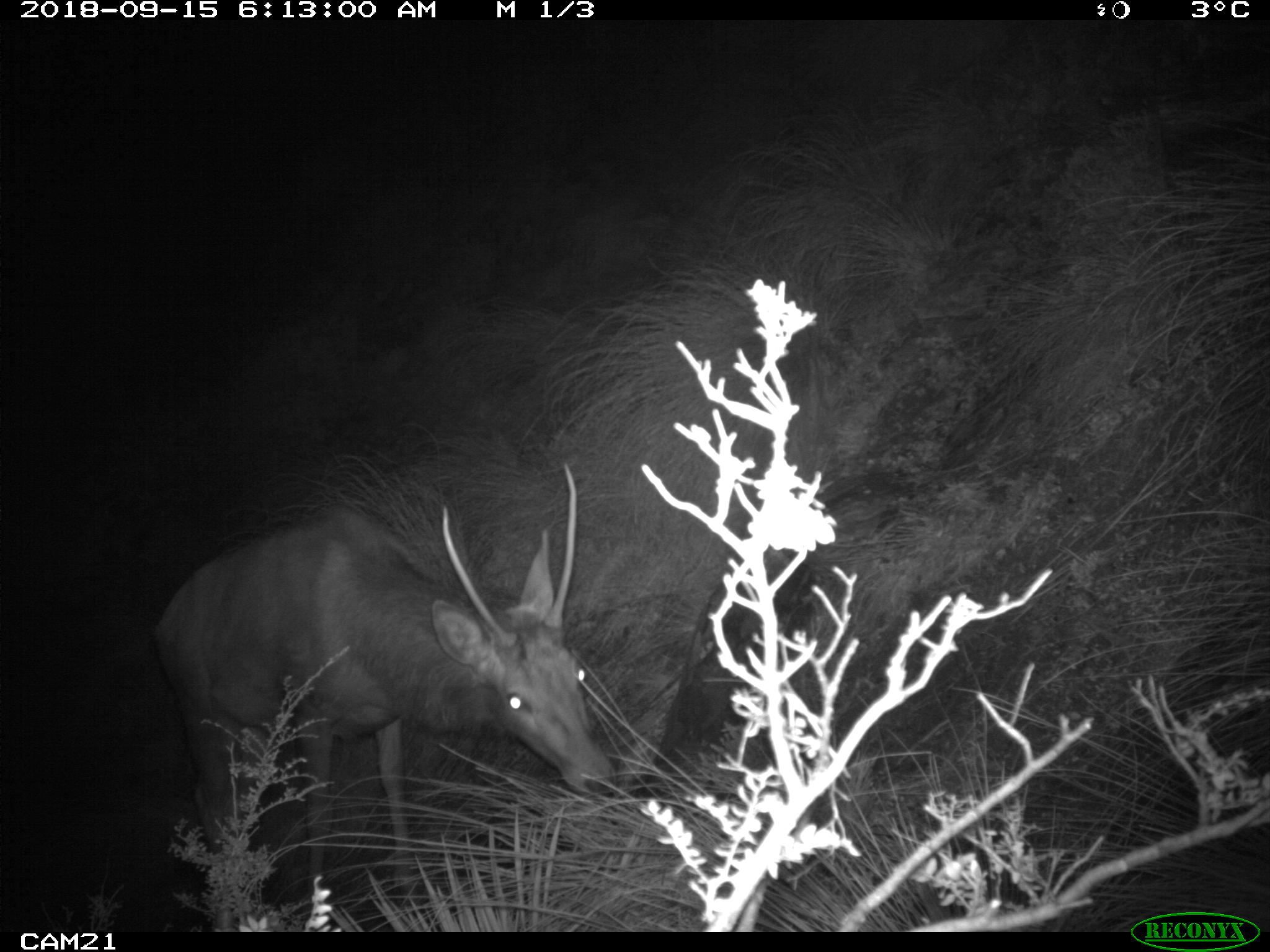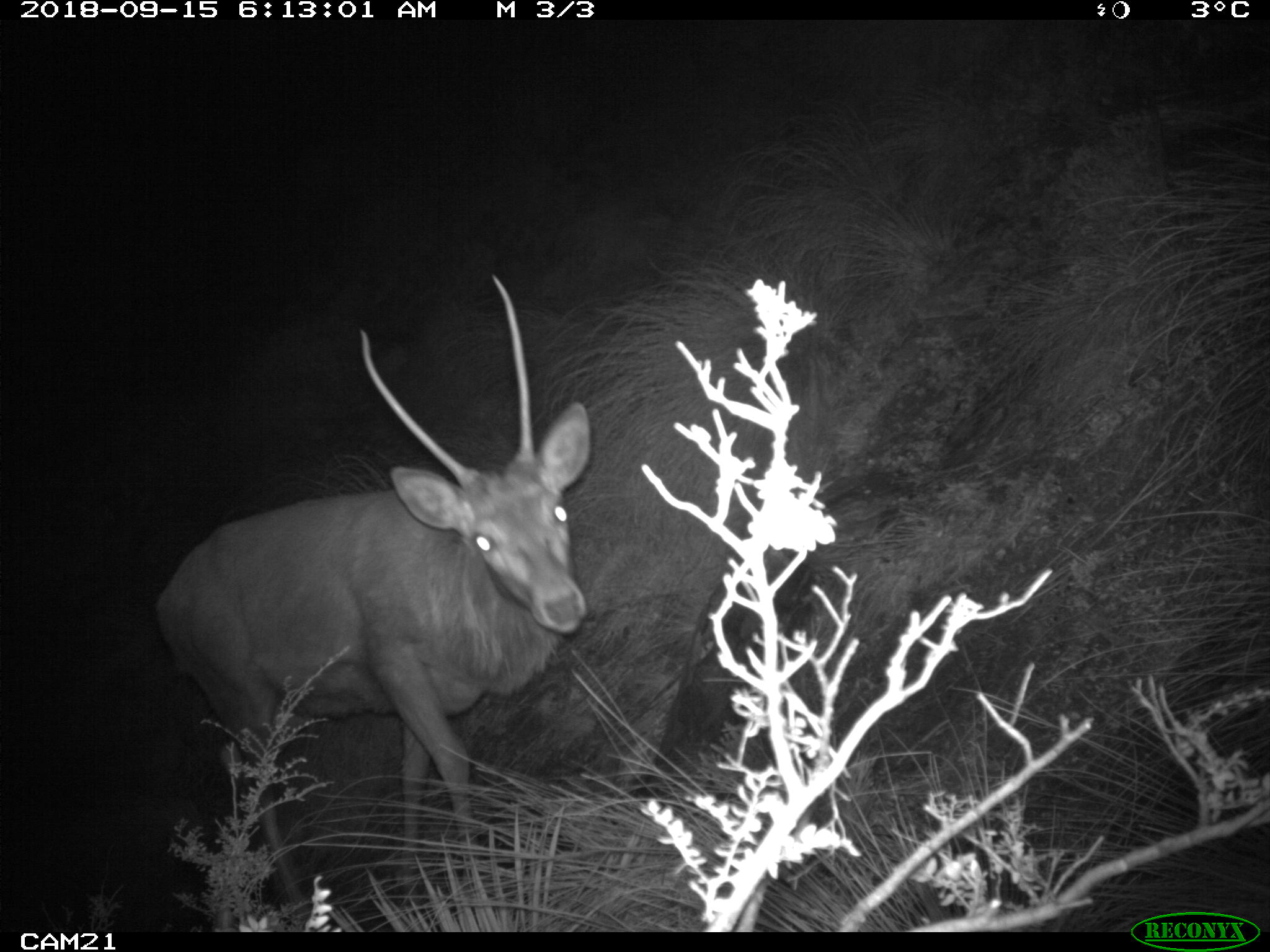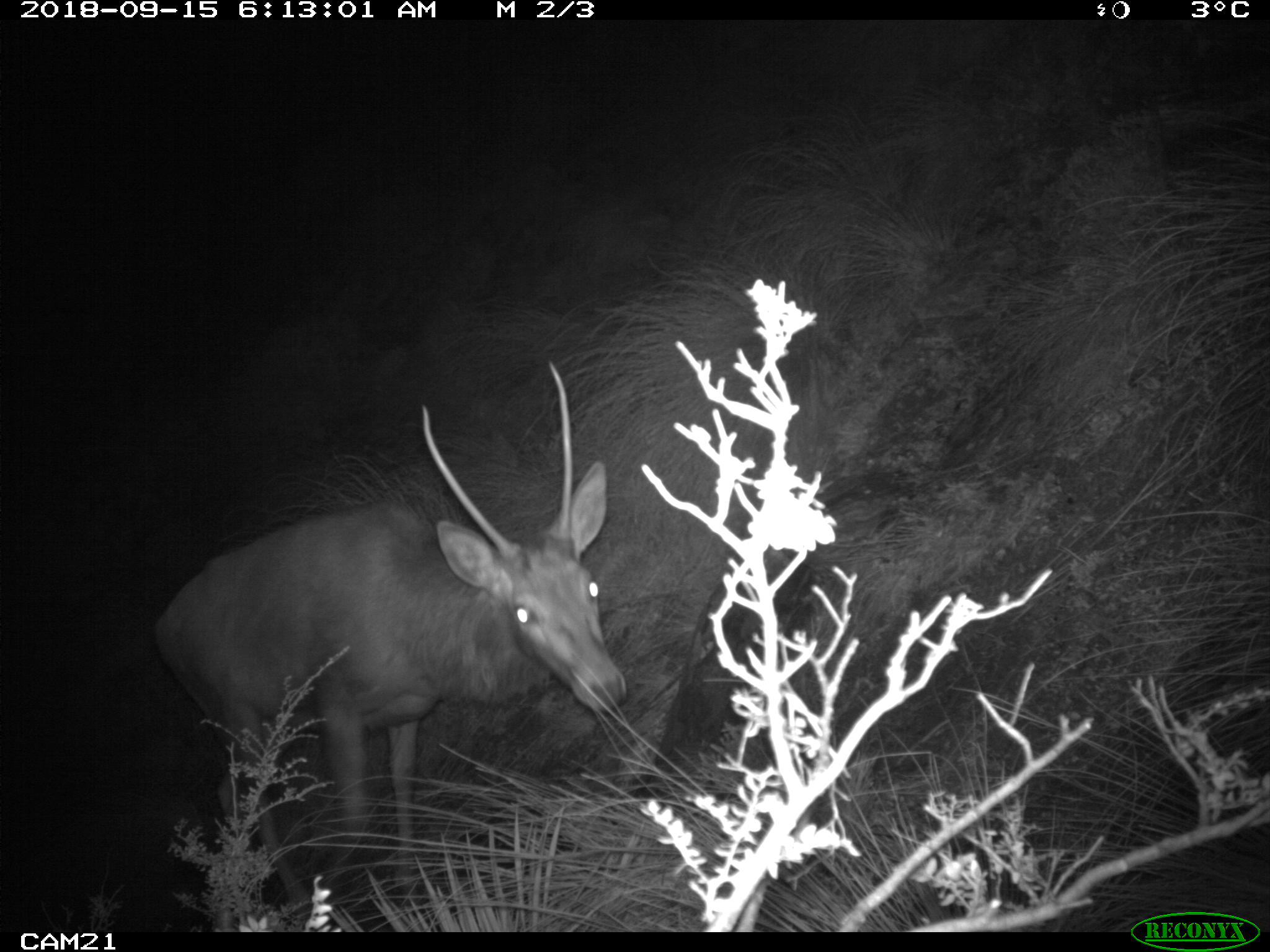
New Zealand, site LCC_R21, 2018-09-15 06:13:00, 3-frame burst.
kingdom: Animalia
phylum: Chordata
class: Mammalia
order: Artiodactyla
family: Cervidae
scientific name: Cervidae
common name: deer